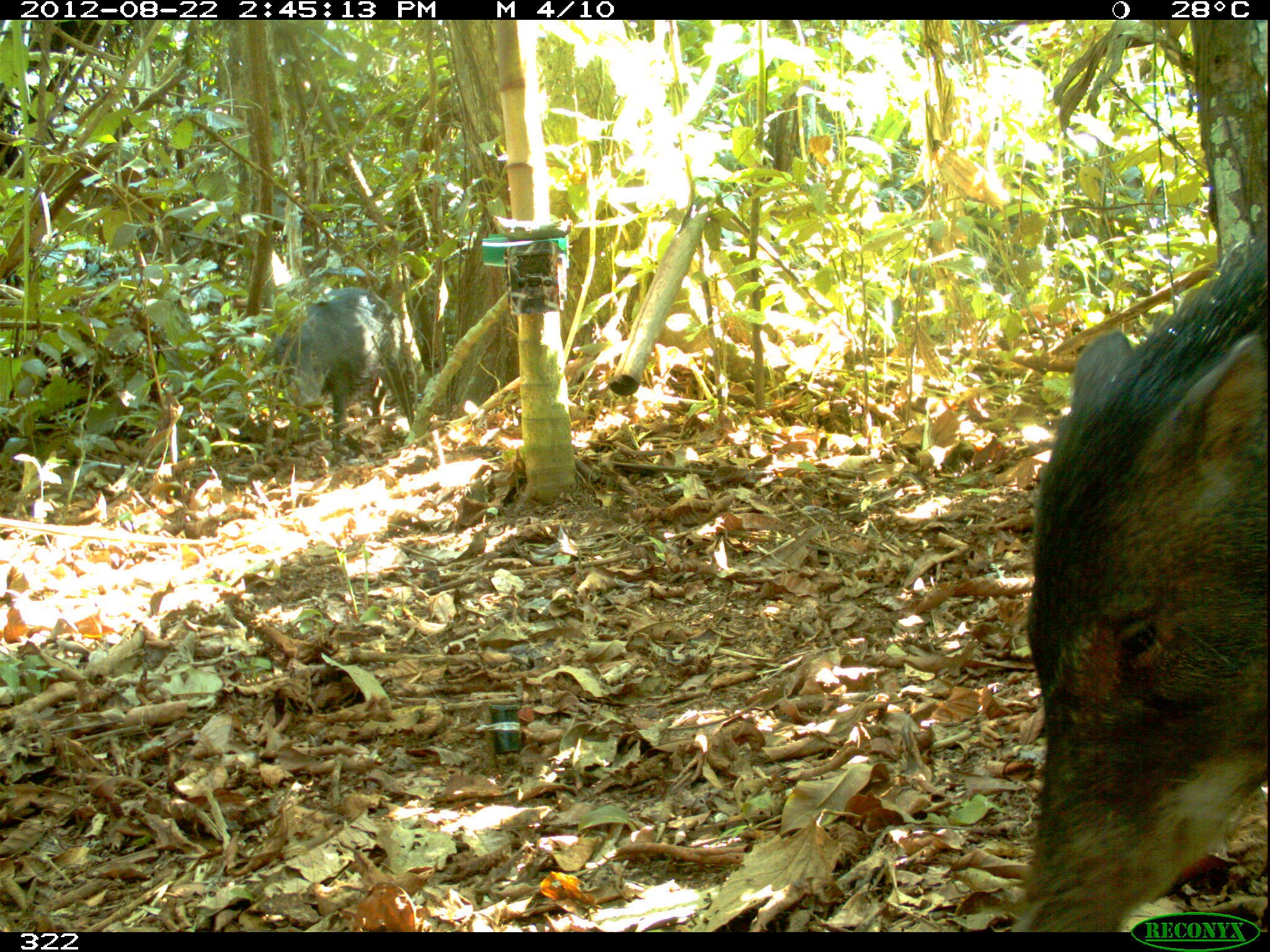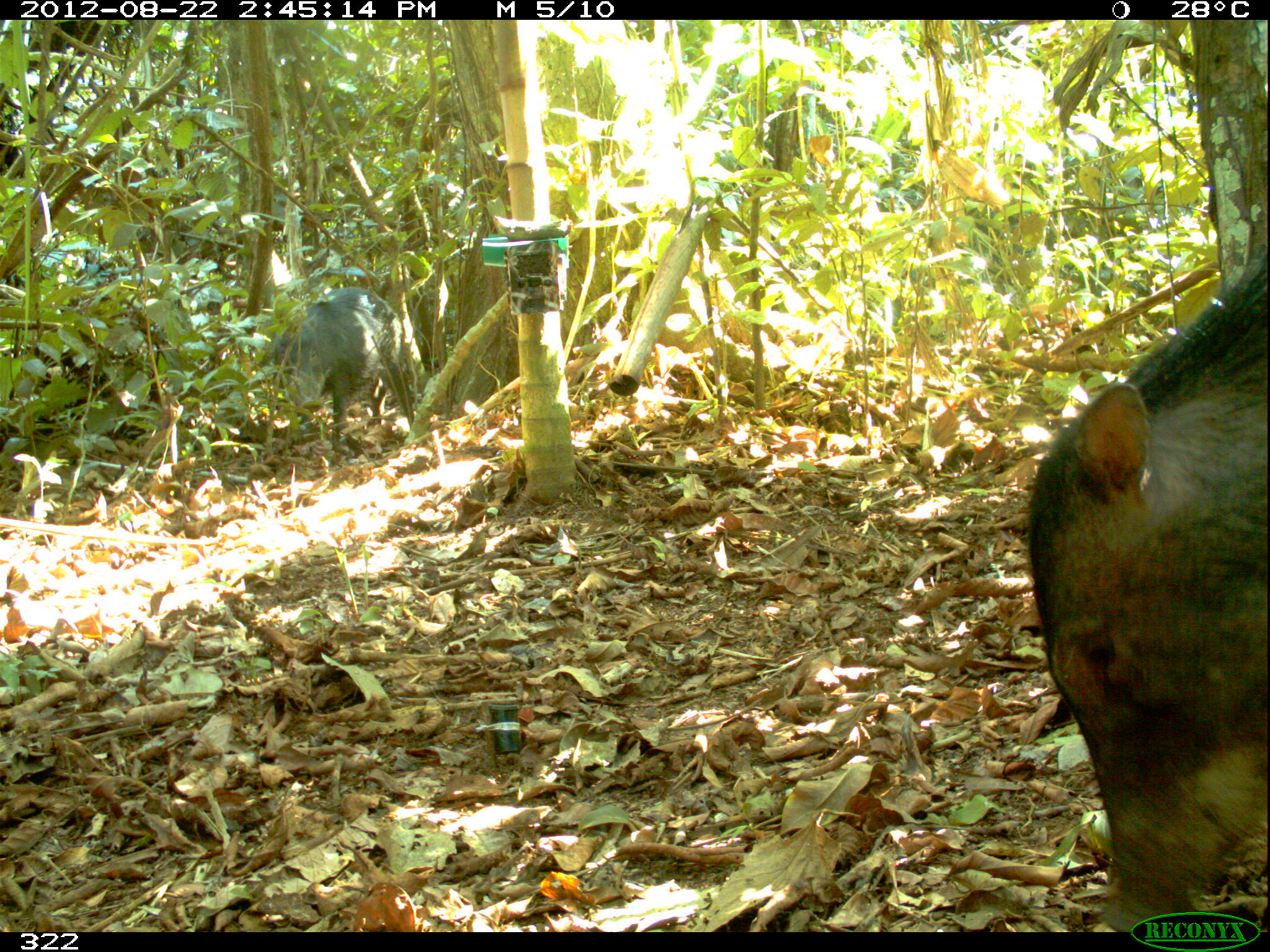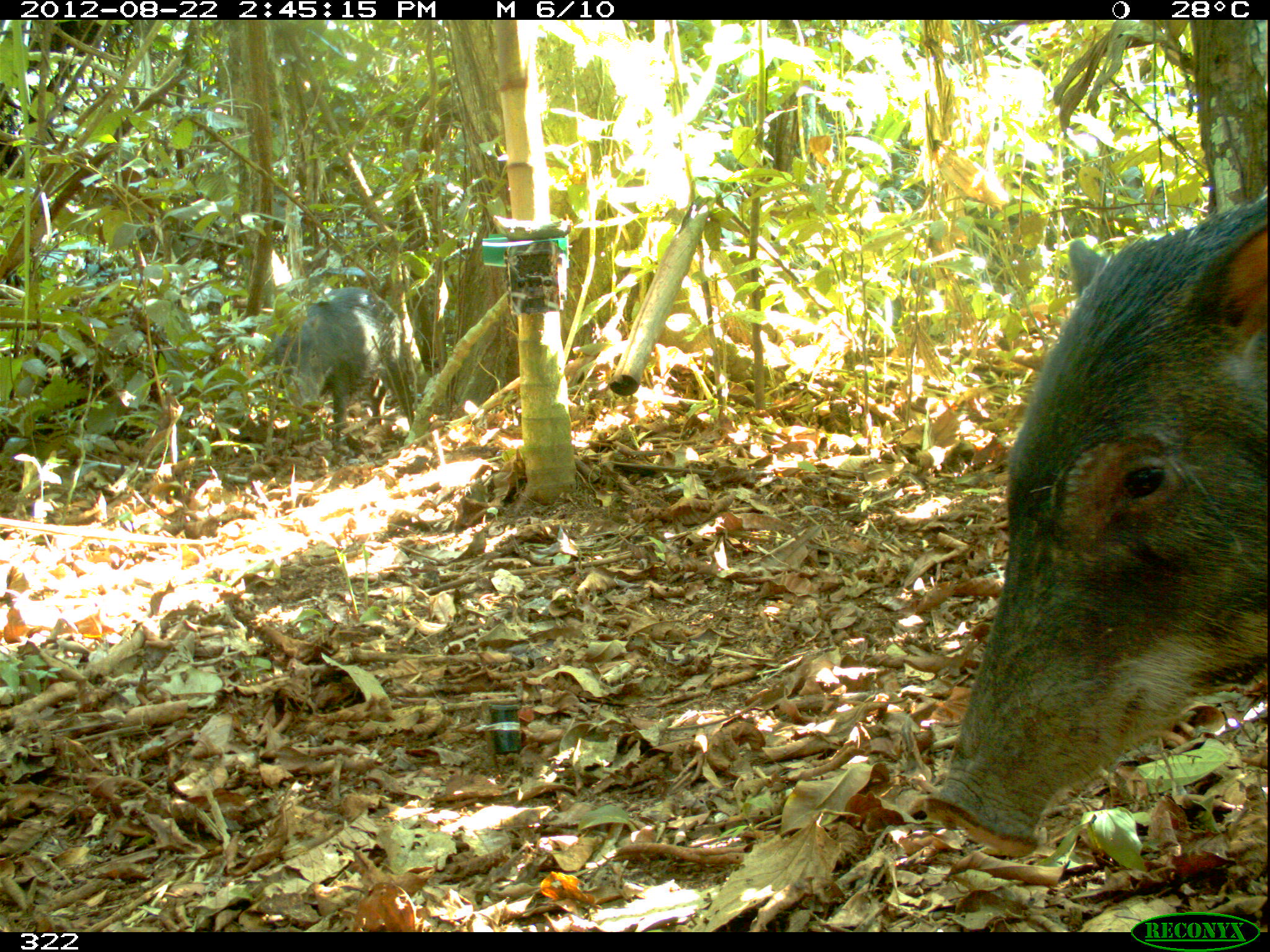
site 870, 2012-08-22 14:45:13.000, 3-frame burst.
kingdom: Animalia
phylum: Chordata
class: Mammalia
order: Artiodactyla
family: Tayassuidae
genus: Tayassu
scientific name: Tayassu pecari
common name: white-lipped peccary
Tayassu pecari (white-lipped peccary).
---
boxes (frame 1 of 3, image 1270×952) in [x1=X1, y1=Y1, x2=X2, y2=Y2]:
tayassu pecari: [x1=1022, y1=230, x2=1264, y2=930]; [x1=270, y1=286, x2=414, y2=449]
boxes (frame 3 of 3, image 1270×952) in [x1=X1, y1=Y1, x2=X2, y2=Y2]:
tayassu pecari: [x1=922, y1=192, x2=1264, y2=857]; [x1=269, y1=286, x2=414, y2=455]